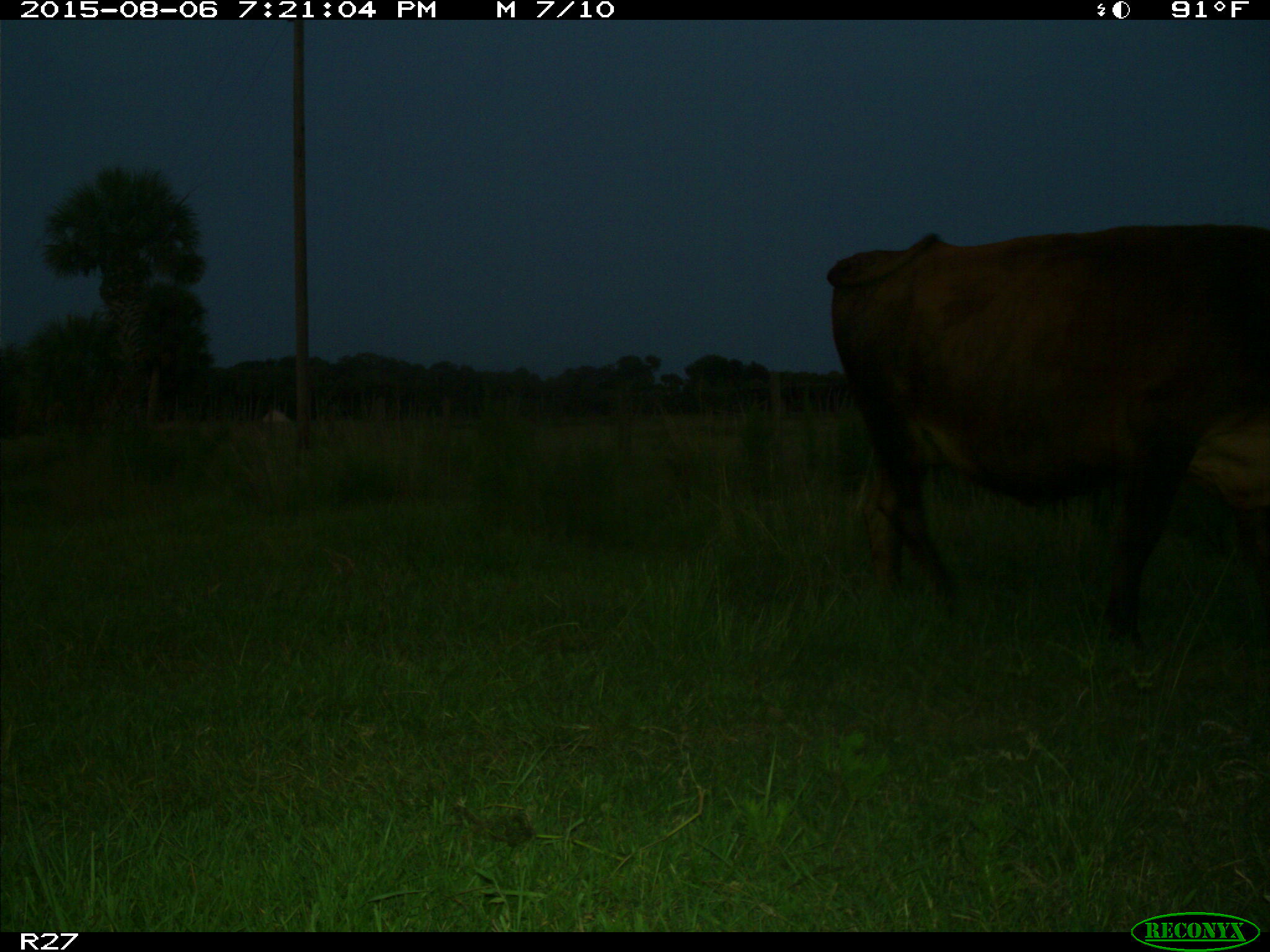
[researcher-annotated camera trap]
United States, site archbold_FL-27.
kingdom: Animalia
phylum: Chordata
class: Mammalia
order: Artiodactyla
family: Bovidae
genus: Bos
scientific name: Bos taurus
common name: domestic cow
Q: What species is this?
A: Bos taurus (domestic cow).